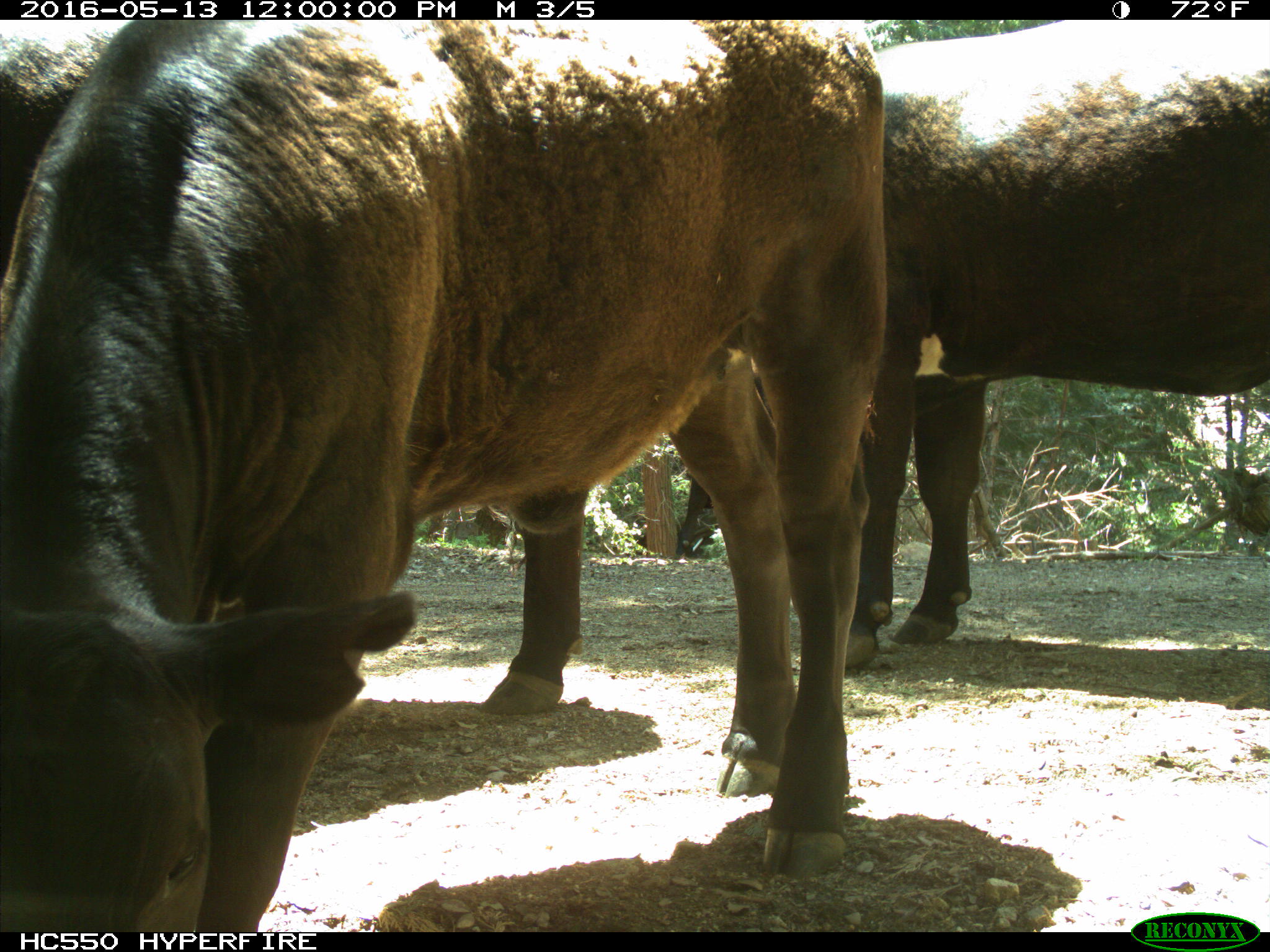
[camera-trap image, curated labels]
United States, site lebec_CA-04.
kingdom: Animalia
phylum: Chordata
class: Mammalia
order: Artiodactyla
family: Bovidae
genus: Bos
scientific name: Bos taurus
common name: domestic cow